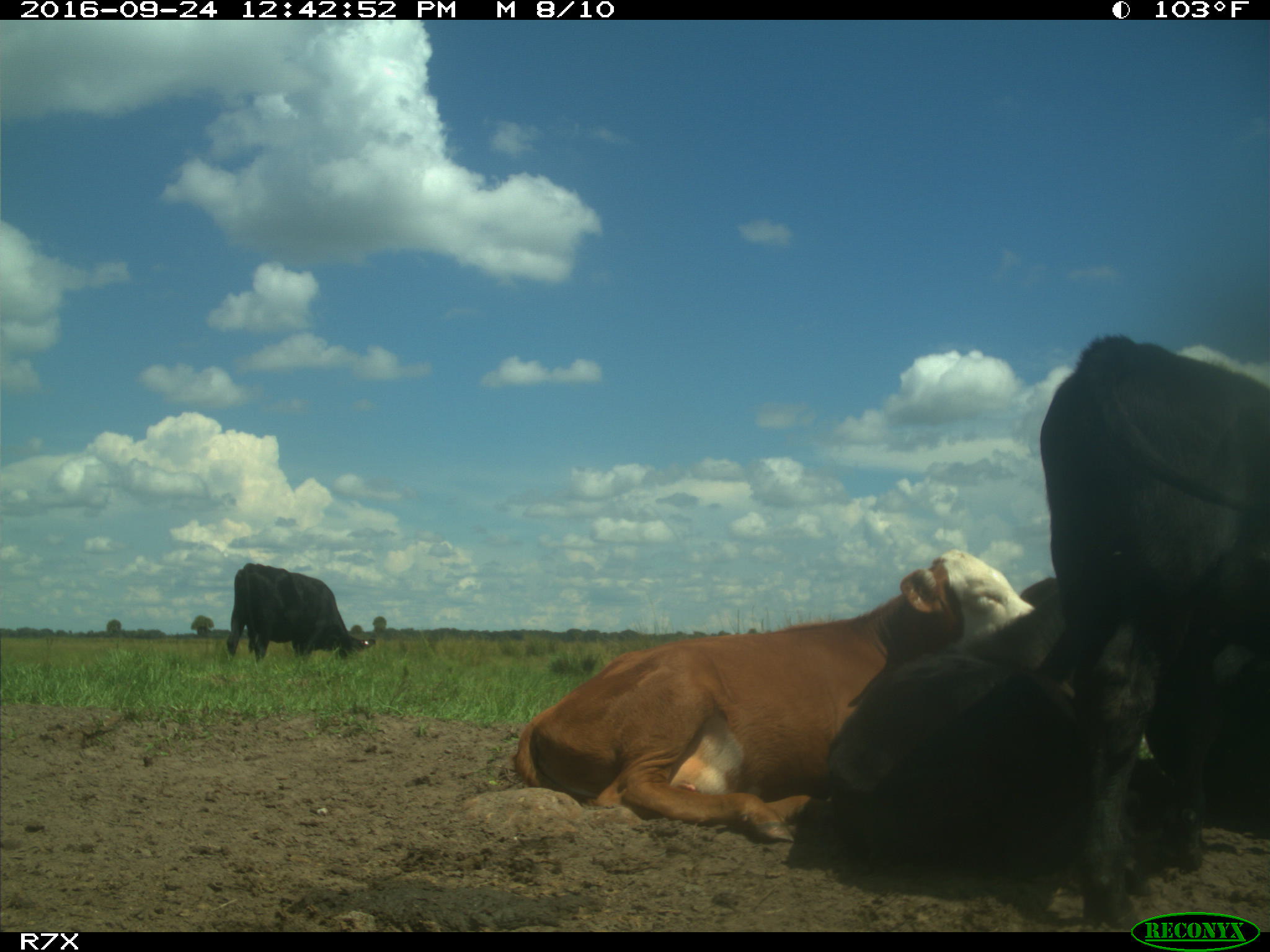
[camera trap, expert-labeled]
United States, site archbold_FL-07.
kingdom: Animalia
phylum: Chordata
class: Mammalia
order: Artiodactyla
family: Bovidae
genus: Bos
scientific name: Bos taurus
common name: domestic cow